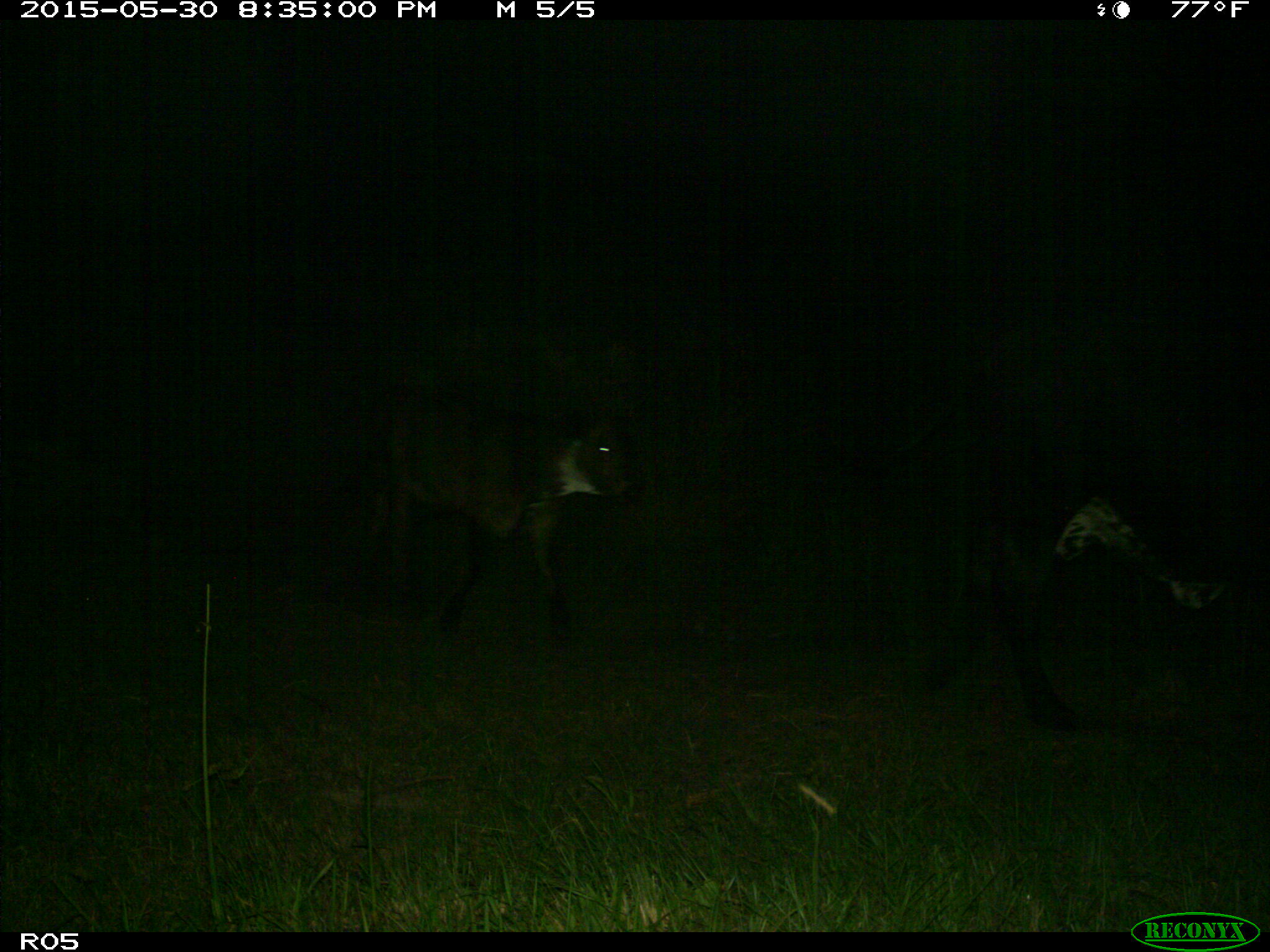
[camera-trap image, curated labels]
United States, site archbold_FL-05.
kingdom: Animalia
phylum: Chordata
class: Mammalia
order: Artiodactyla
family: Bovidae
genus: Bos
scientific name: Bos taurus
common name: domestic cow